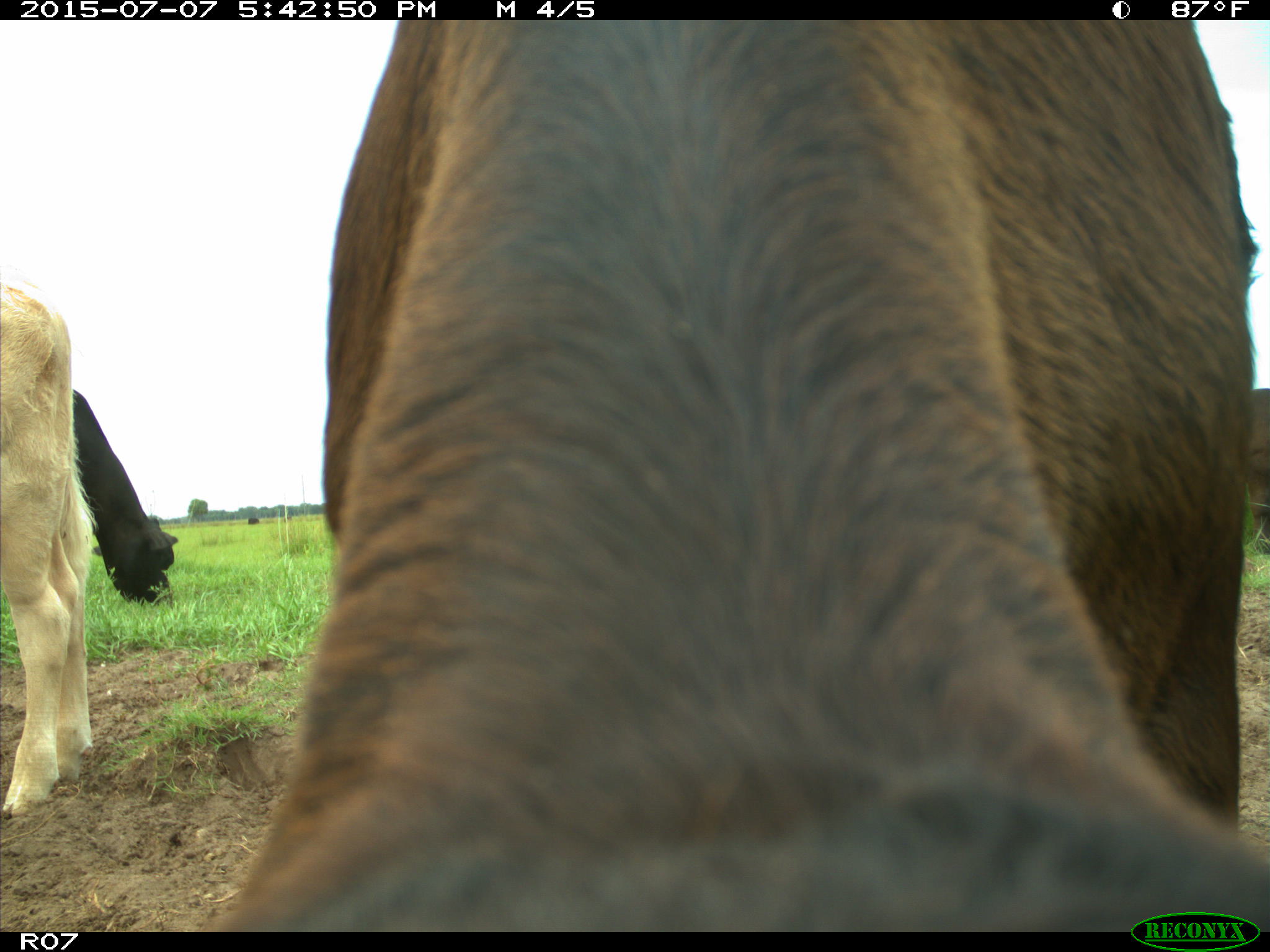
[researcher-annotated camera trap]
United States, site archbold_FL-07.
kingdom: Animalia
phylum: Chordata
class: Mammalia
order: Artiodactyla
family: Bovidae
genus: Bos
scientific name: Bos taurus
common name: domestic cow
Bos taurus (domestic cow).